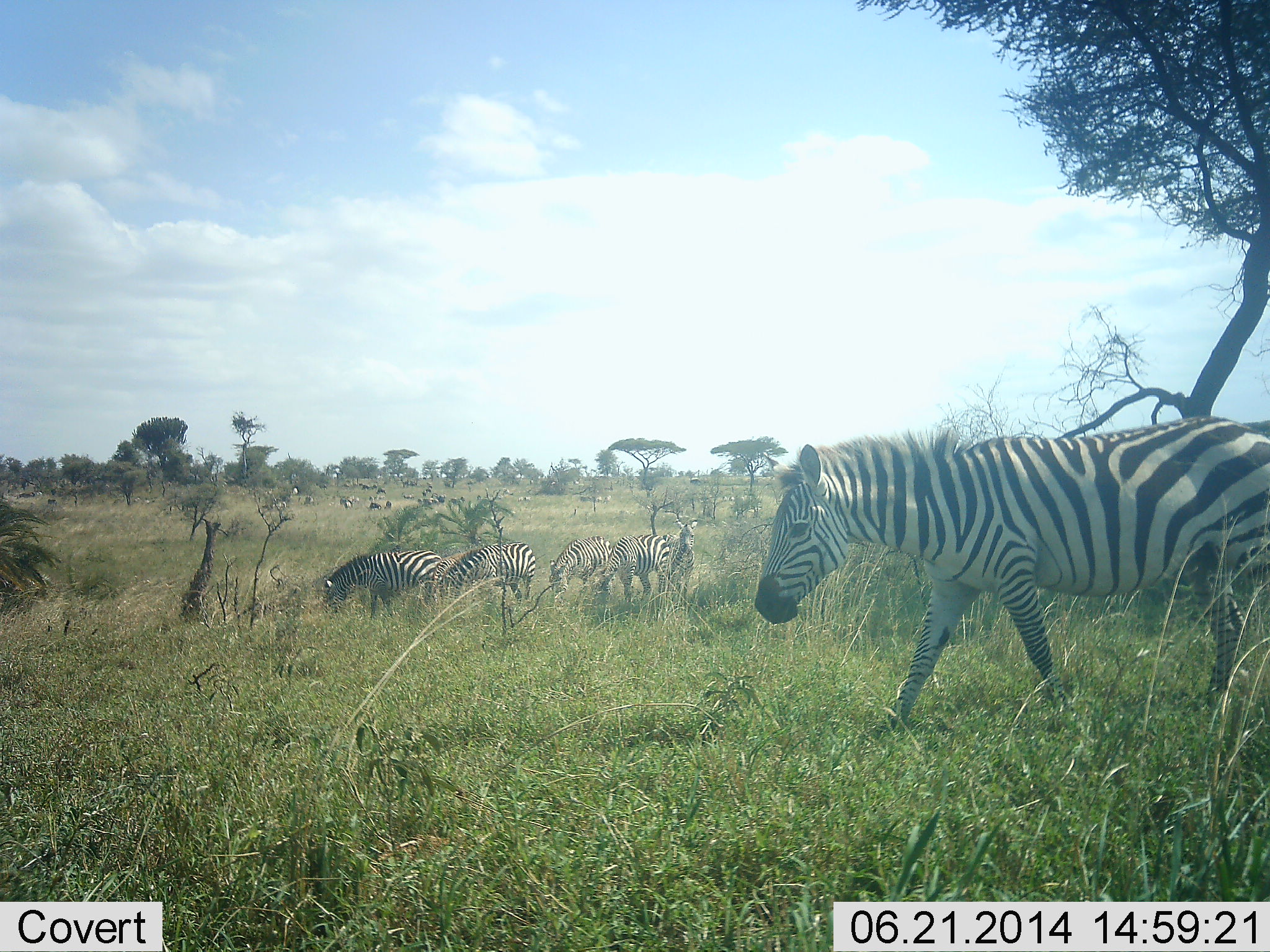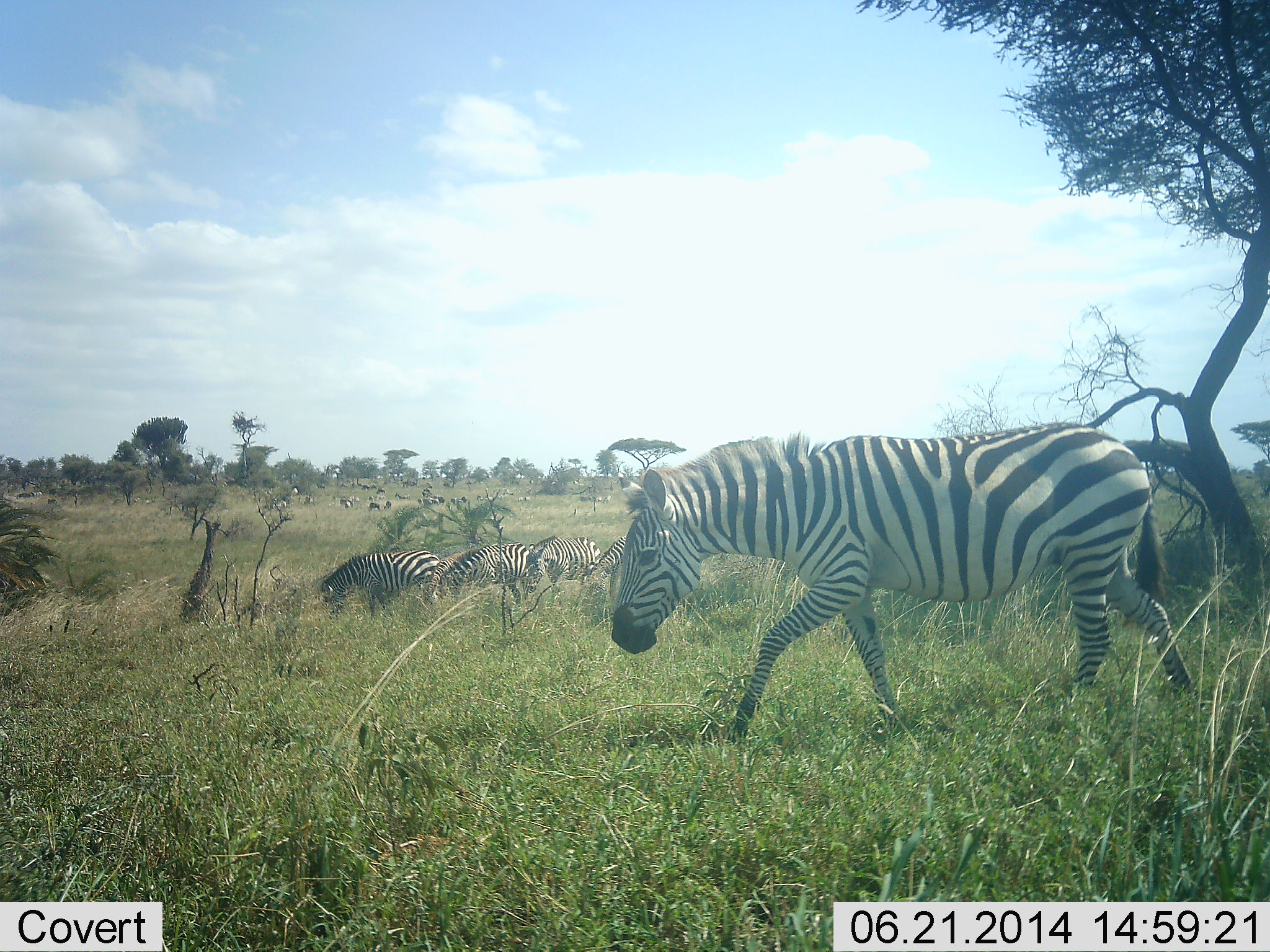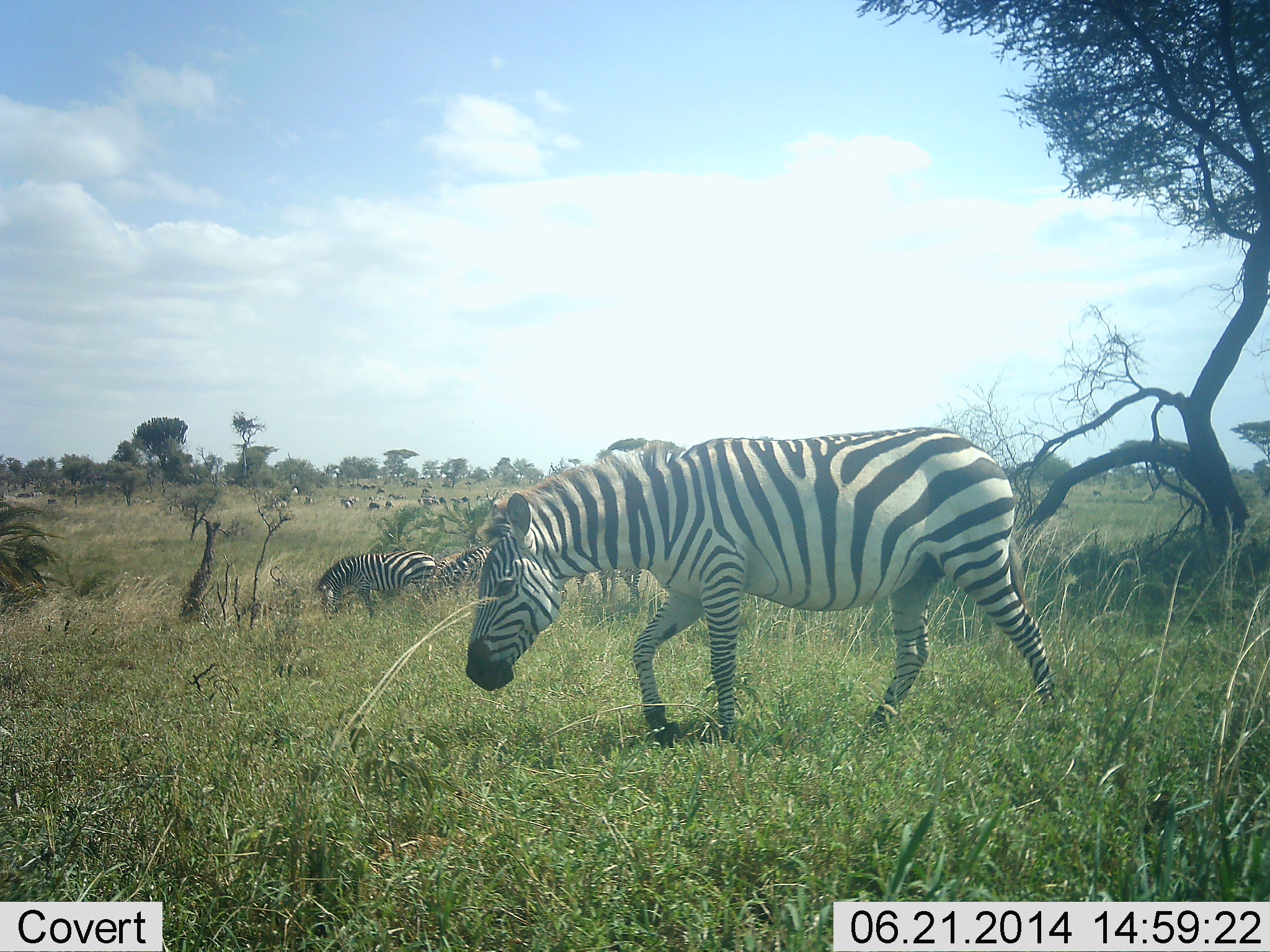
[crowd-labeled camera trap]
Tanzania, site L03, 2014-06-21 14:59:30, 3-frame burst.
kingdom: Animalia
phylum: Chordata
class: Mammalia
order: Perissodactyla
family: Equidae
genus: Equus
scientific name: Equus quagga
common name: plains zebra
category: zebra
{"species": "zebra (plains zebra) (Equus quagga)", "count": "5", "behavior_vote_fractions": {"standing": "18%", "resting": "0%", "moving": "82%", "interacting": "0%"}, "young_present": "0%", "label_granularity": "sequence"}